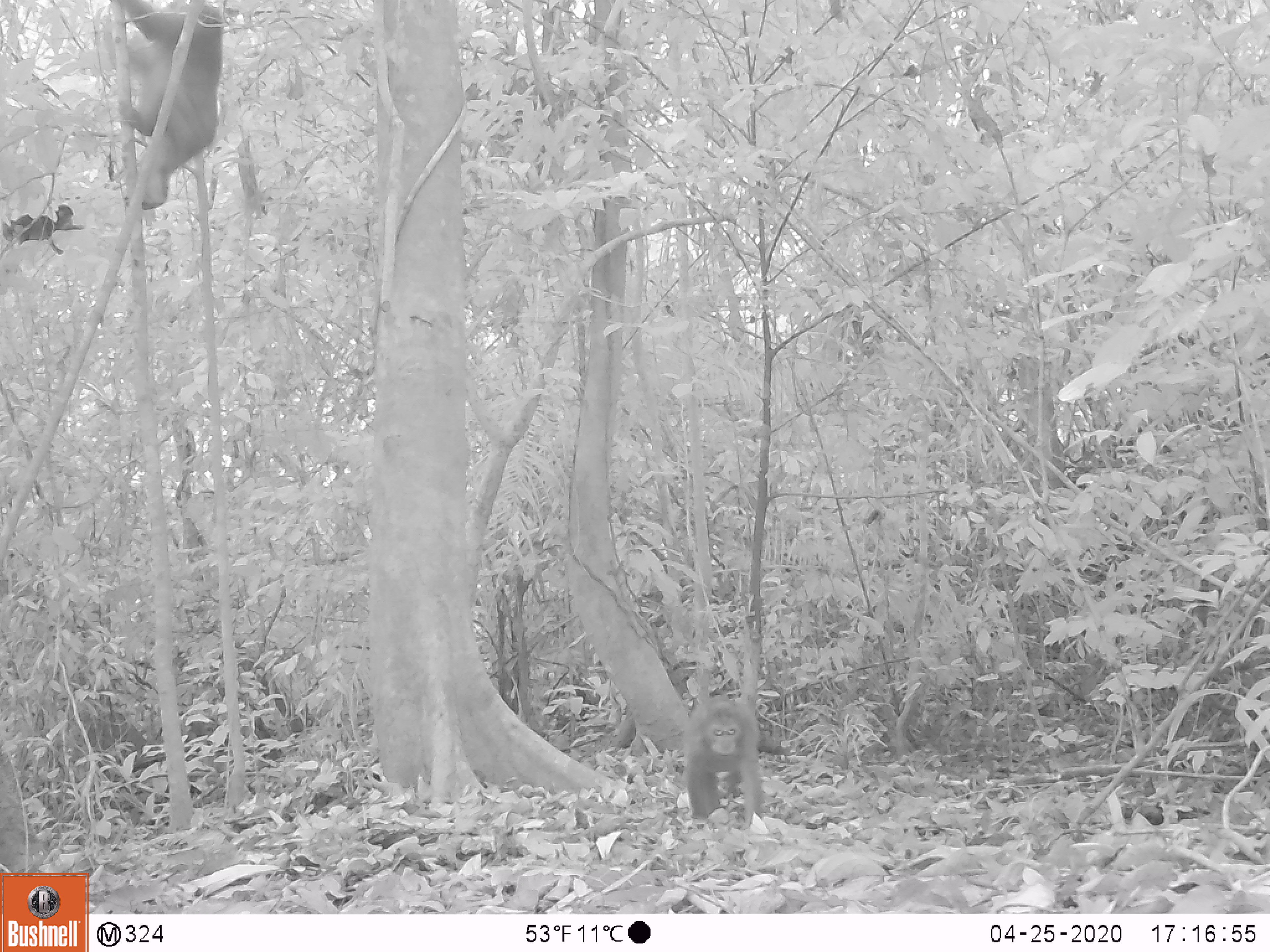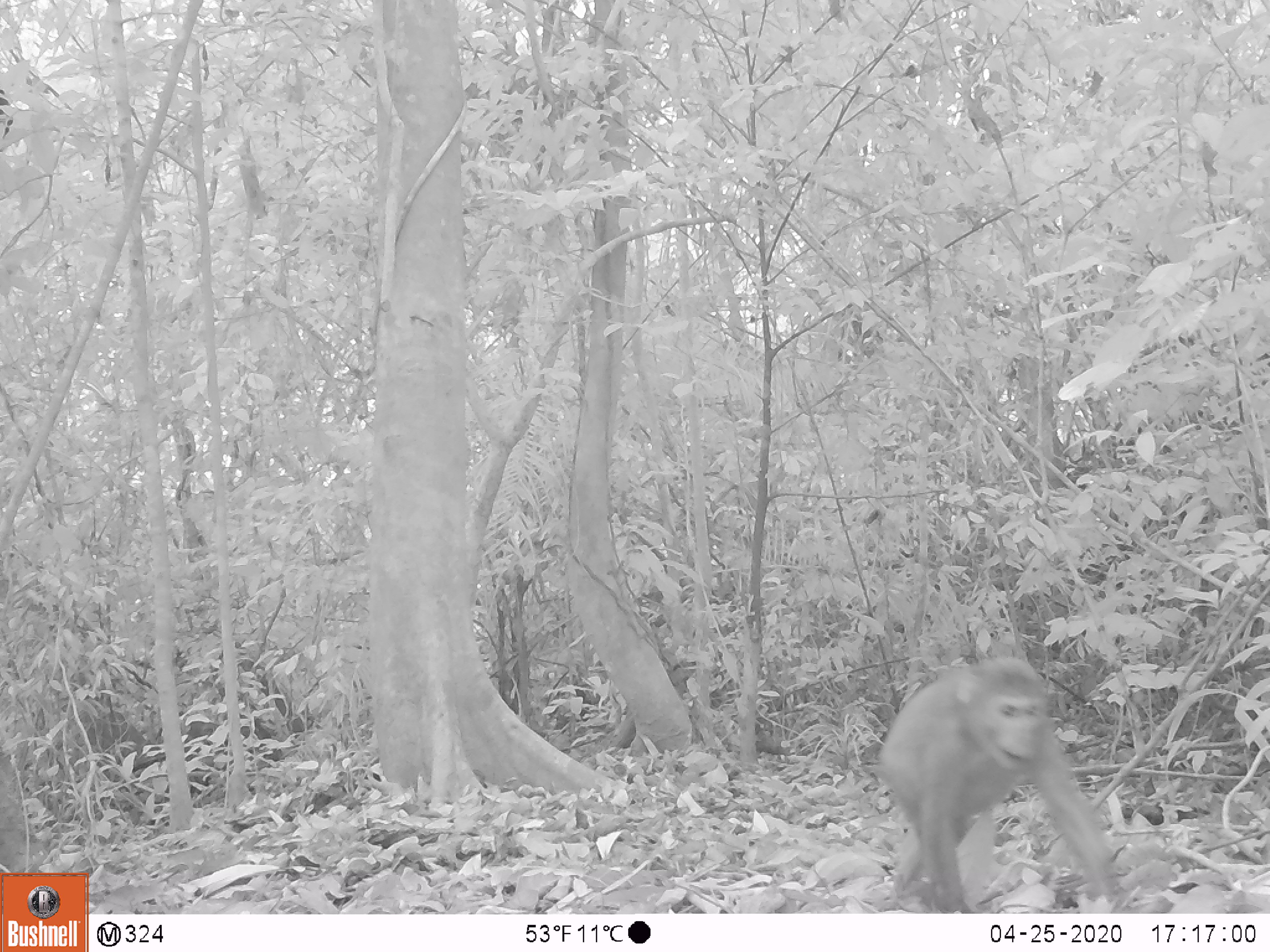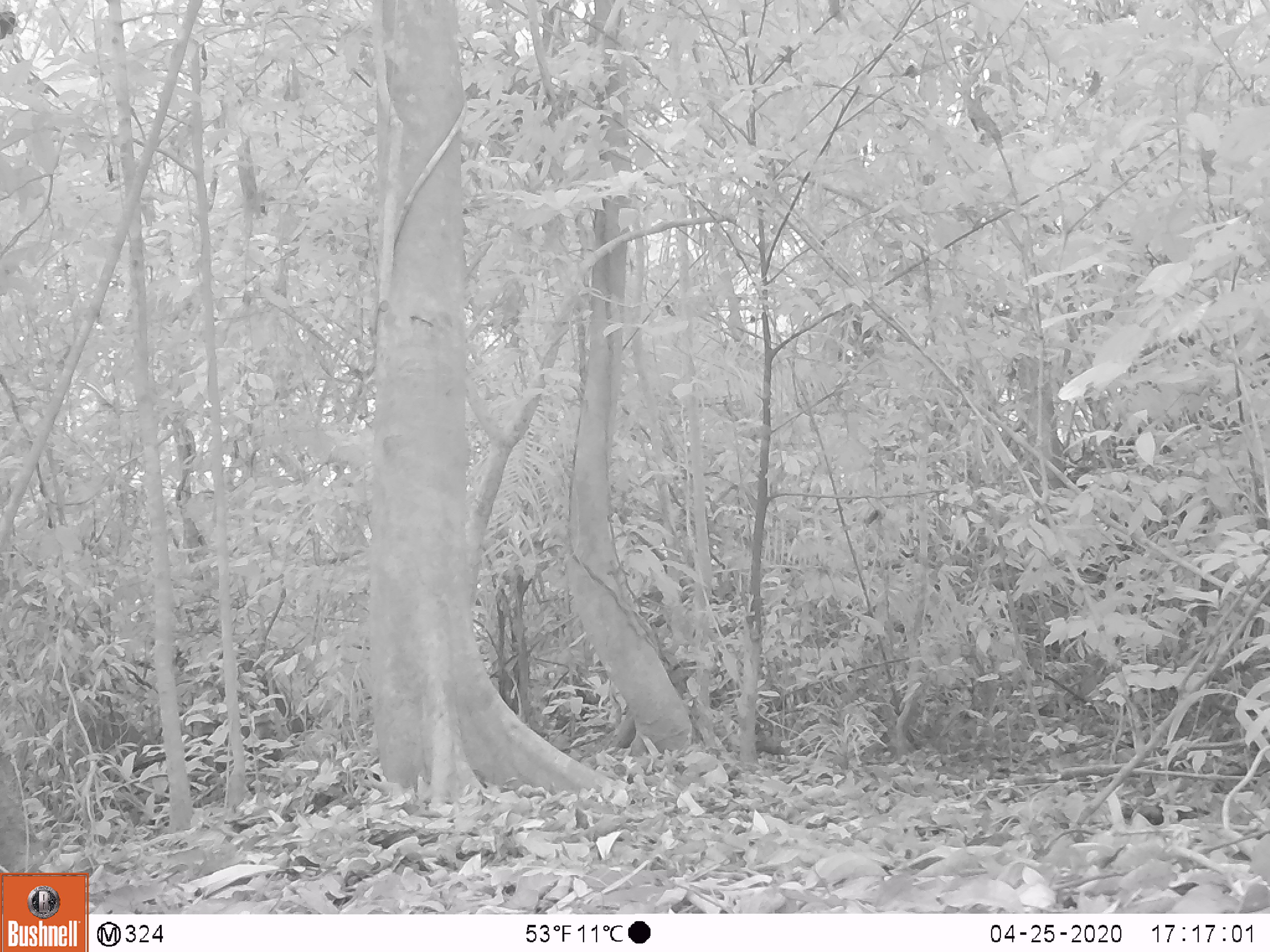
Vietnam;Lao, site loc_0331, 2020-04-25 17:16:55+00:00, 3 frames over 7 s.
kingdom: Animalia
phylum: Chordata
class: Mammalia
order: Primates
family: Cercopithecidae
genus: Macaca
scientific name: Macaca arctoides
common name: stump-tailed macaque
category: stump tailed macaque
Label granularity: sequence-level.